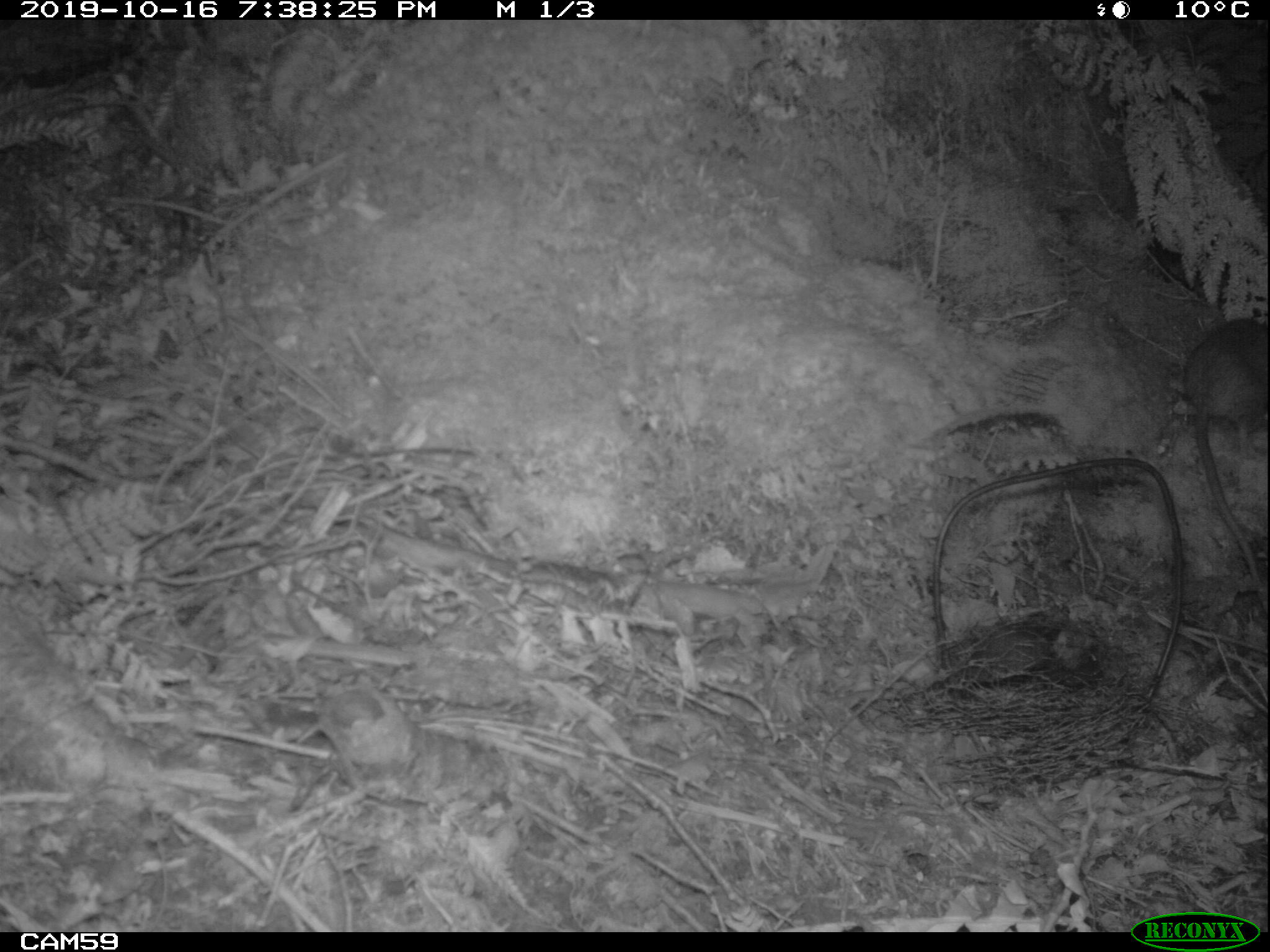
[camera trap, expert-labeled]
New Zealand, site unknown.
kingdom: Animalia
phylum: Chordata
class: Mammalia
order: Rodentia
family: Muridae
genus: Rattus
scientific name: Rattus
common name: rat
Rat (Rattus).